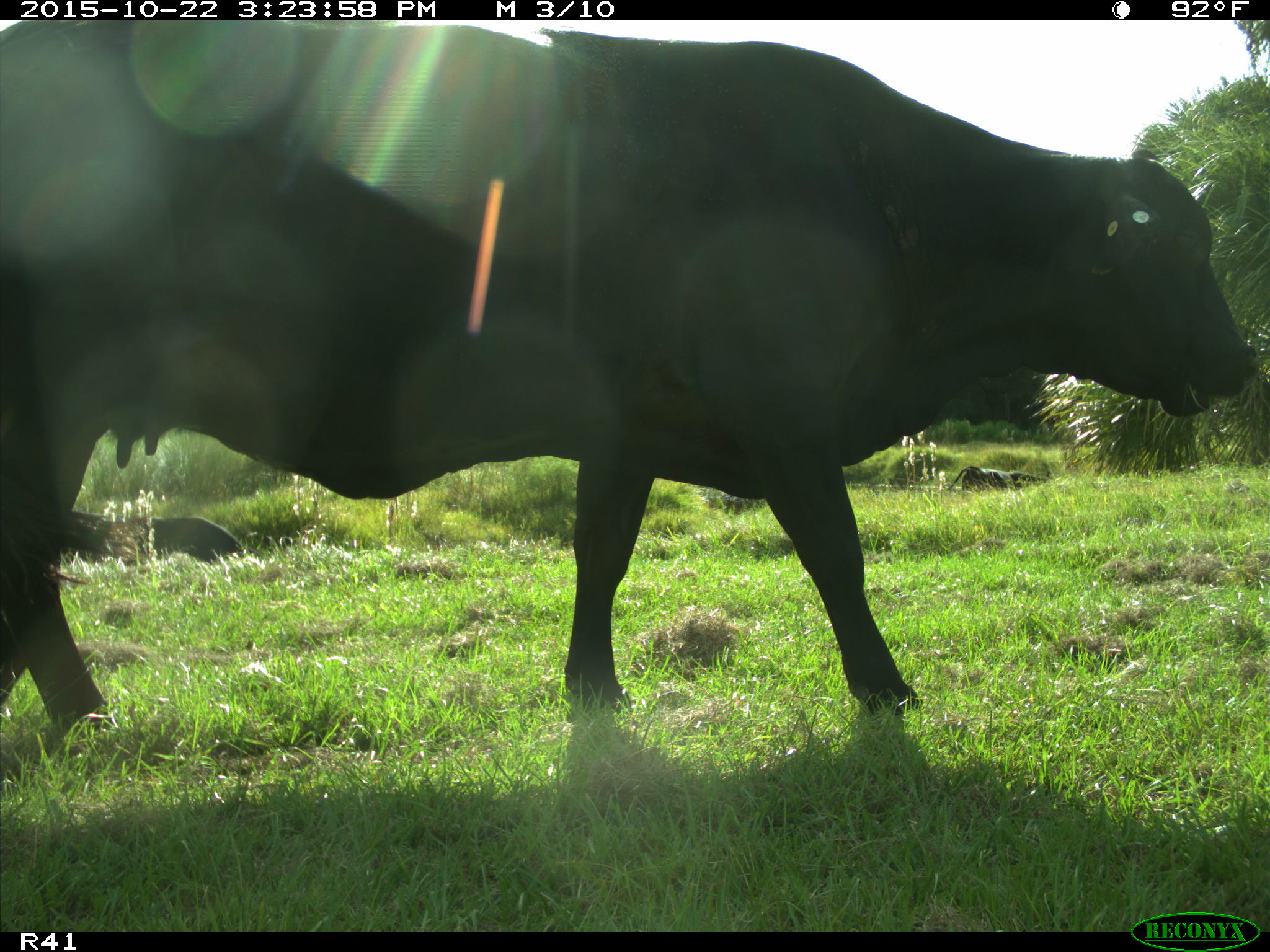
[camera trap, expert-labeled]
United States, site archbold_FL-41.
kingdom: Animalia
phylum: Chordata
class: Mammalia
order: Artiodactyla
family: Bovidae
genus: Bos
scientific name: Bos taurus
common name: domestic cow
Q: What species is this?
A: Bos taurus (domestic cow).